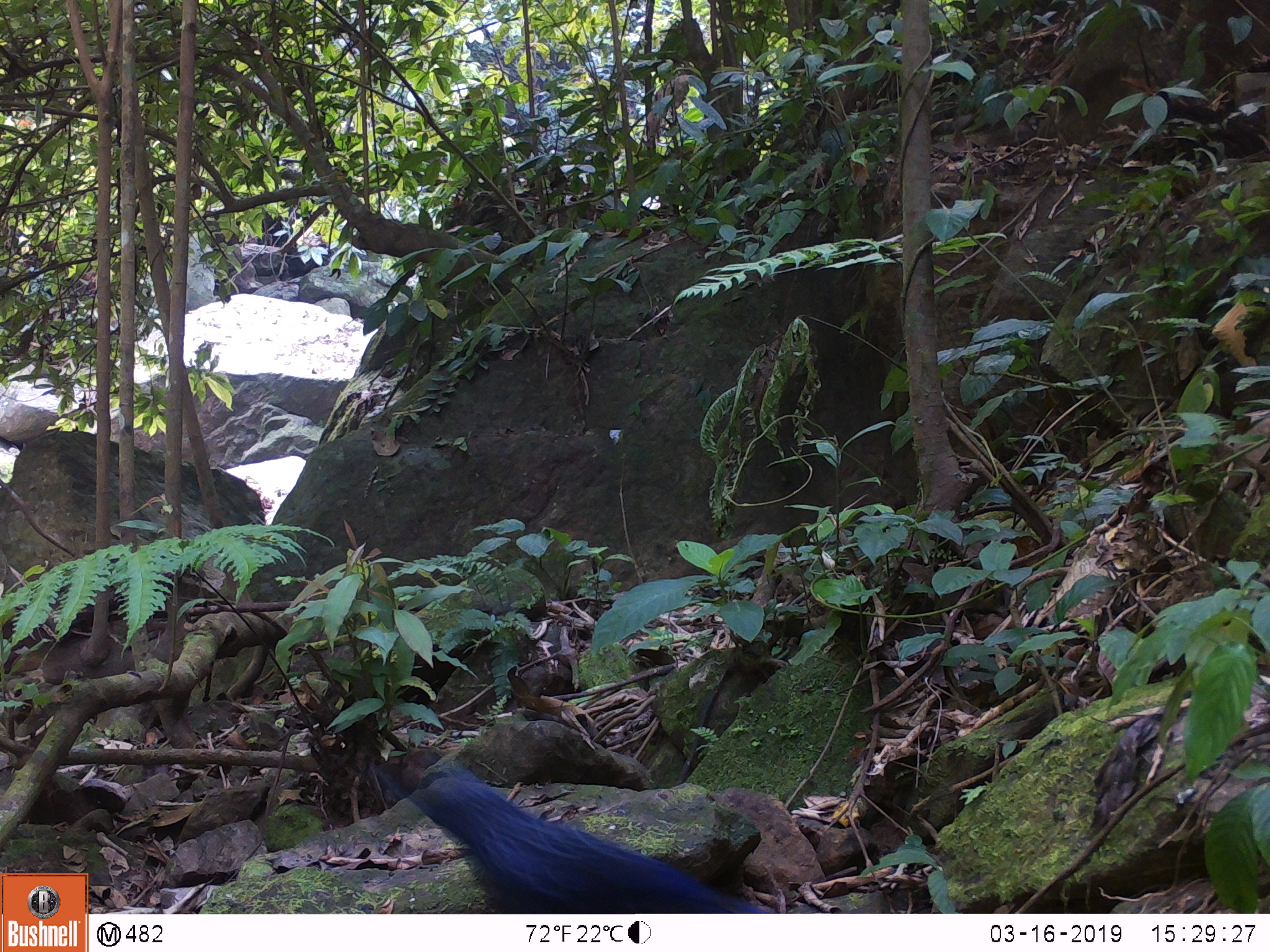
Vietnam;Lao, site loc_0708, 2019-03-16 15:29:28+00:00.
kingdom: Animalia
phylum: Chordata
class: Aves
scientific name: Aves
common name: bird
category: unidentified bird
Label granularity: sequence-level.